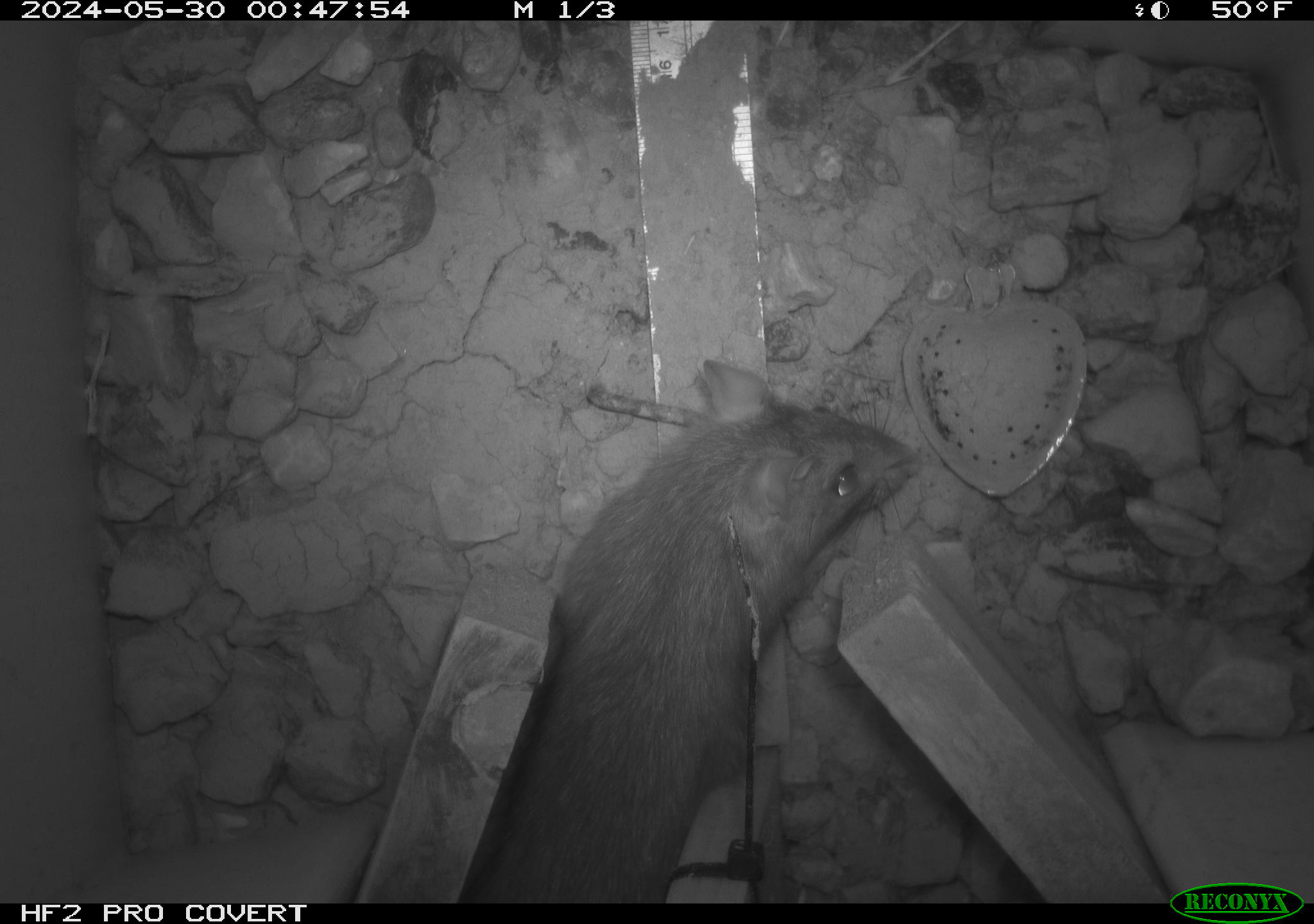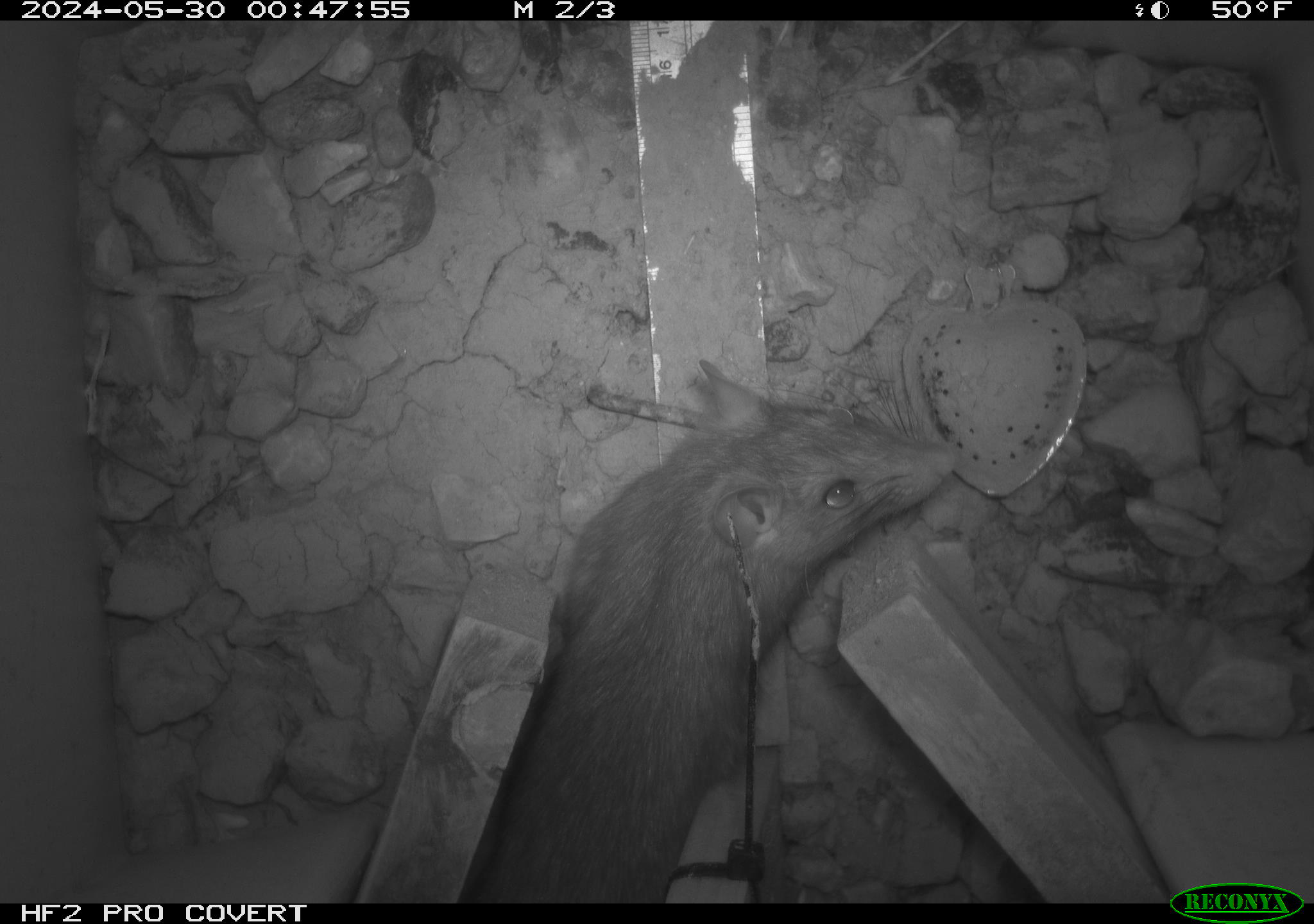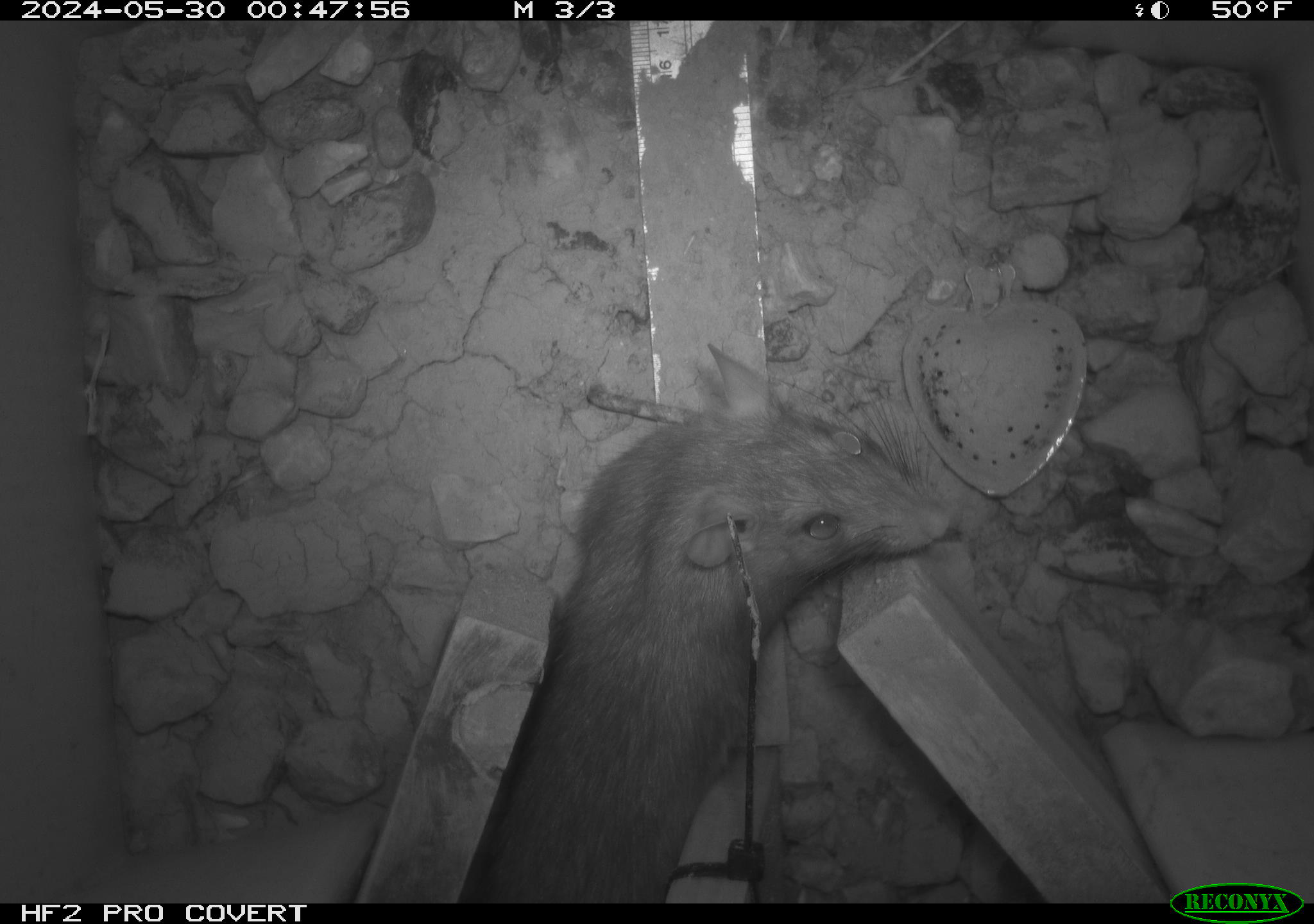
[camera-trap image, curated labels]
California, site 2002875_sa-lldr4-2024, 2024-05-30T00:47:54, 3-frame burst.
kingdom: Animalia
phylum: Chordata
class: Mammalia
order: Rodentia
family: Muridae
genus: Rattus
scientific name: Rattus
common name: rat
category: rattus species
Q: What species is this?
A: Rattus species (rat) (Rattus).